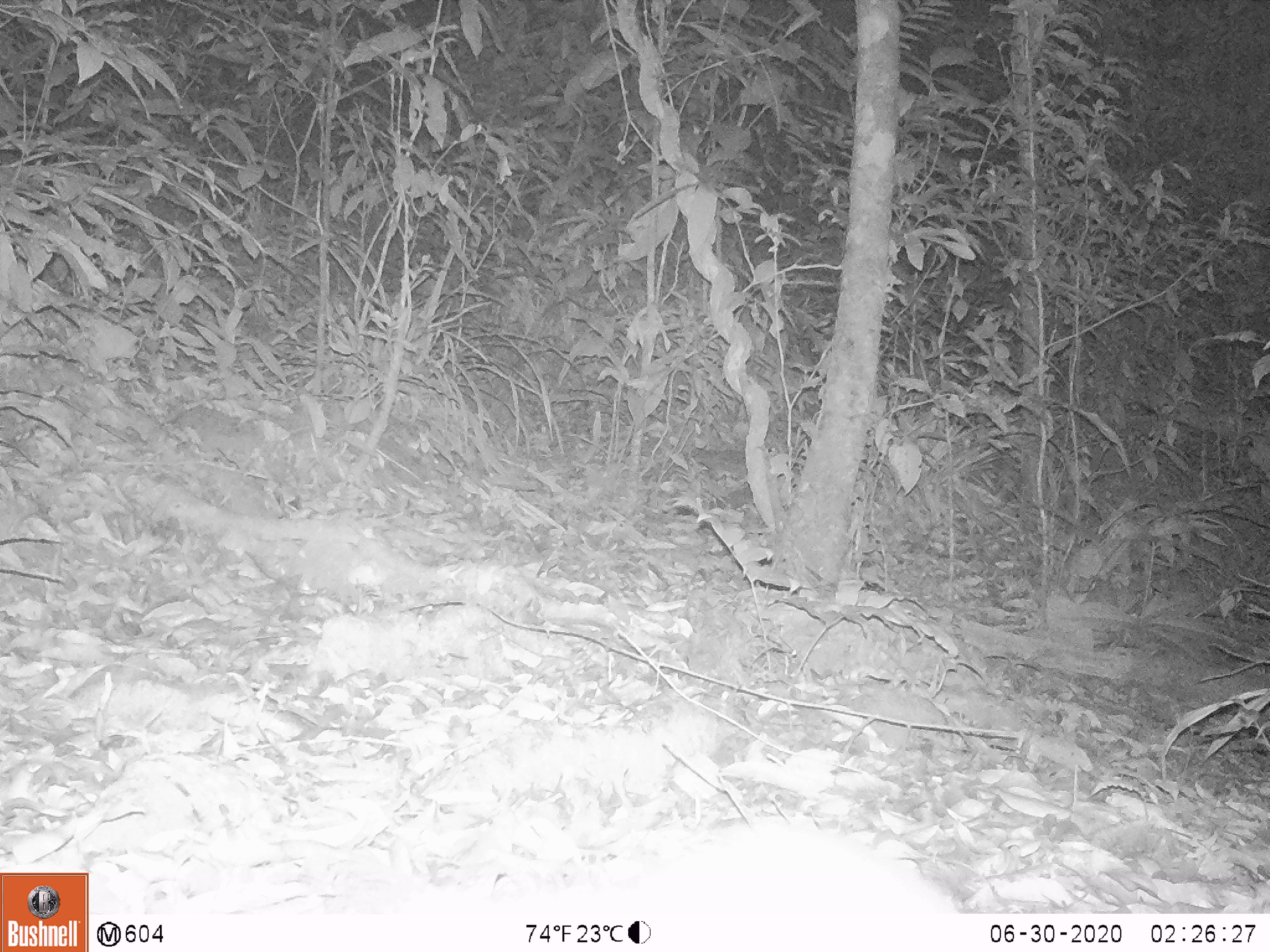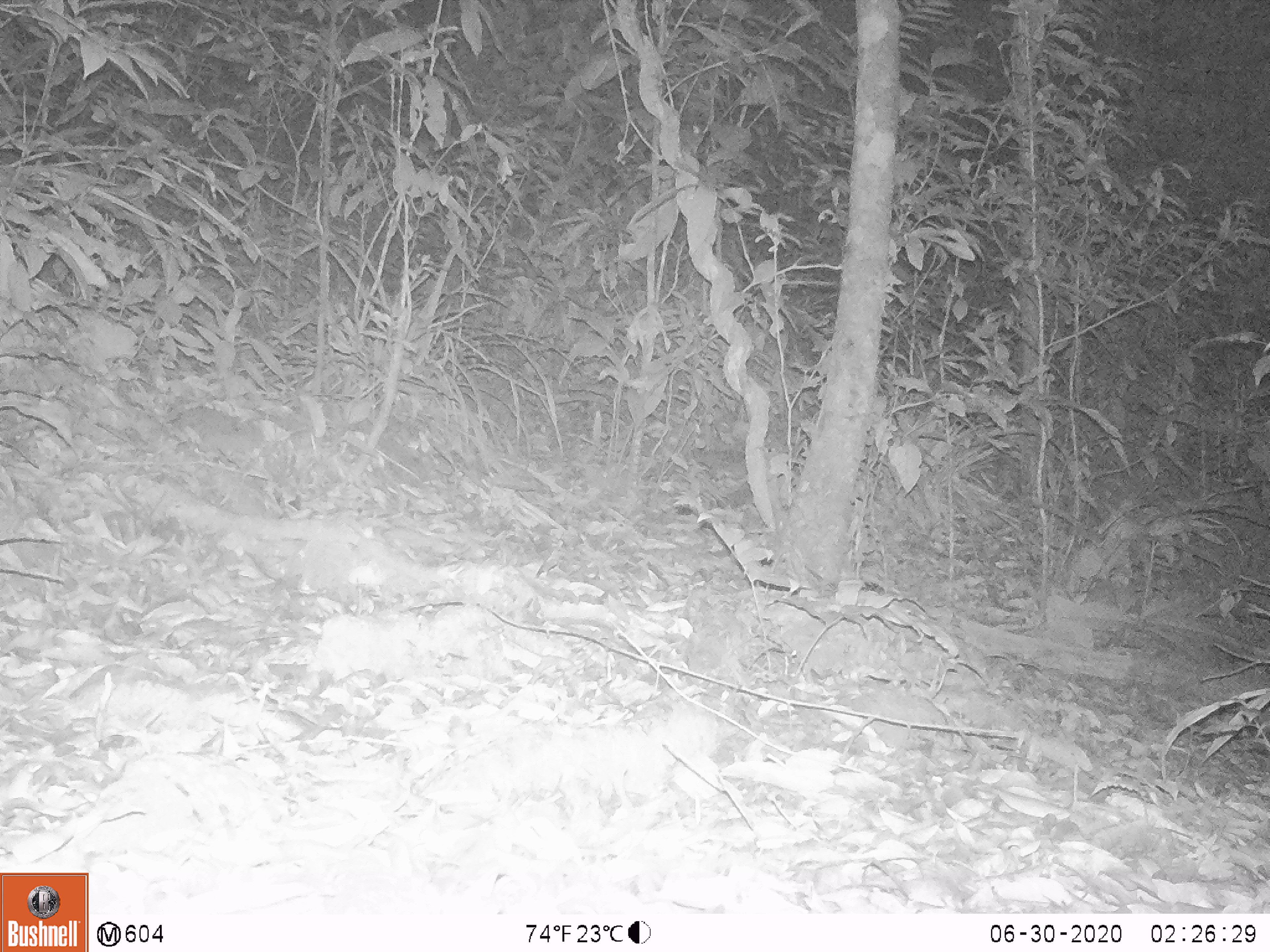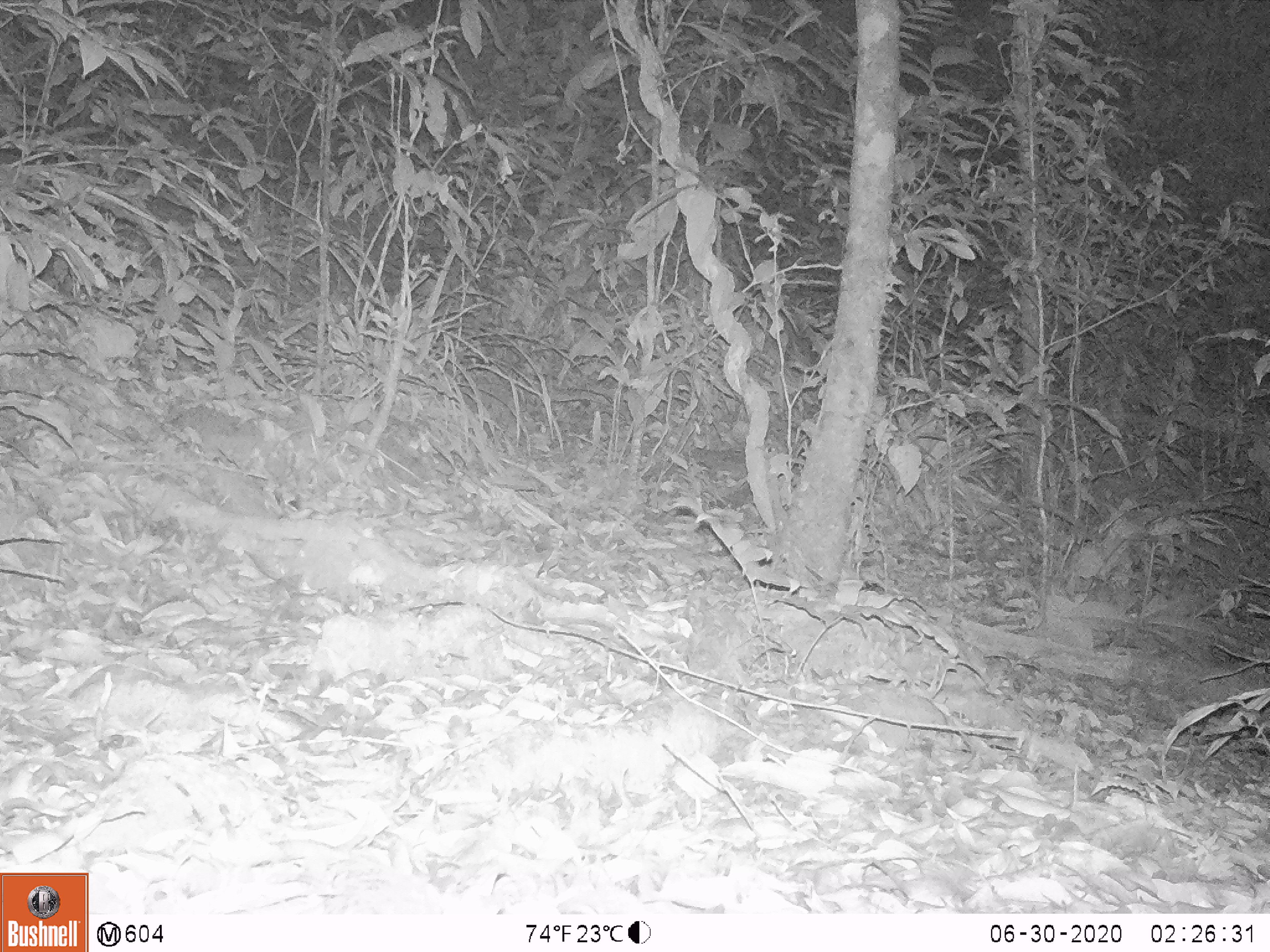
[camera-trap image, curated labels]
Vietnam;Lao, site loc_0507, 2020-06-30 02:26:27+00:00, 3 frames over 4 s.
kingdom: Animalia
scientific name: Animalia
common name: animal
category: unidentified animal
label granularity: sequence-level